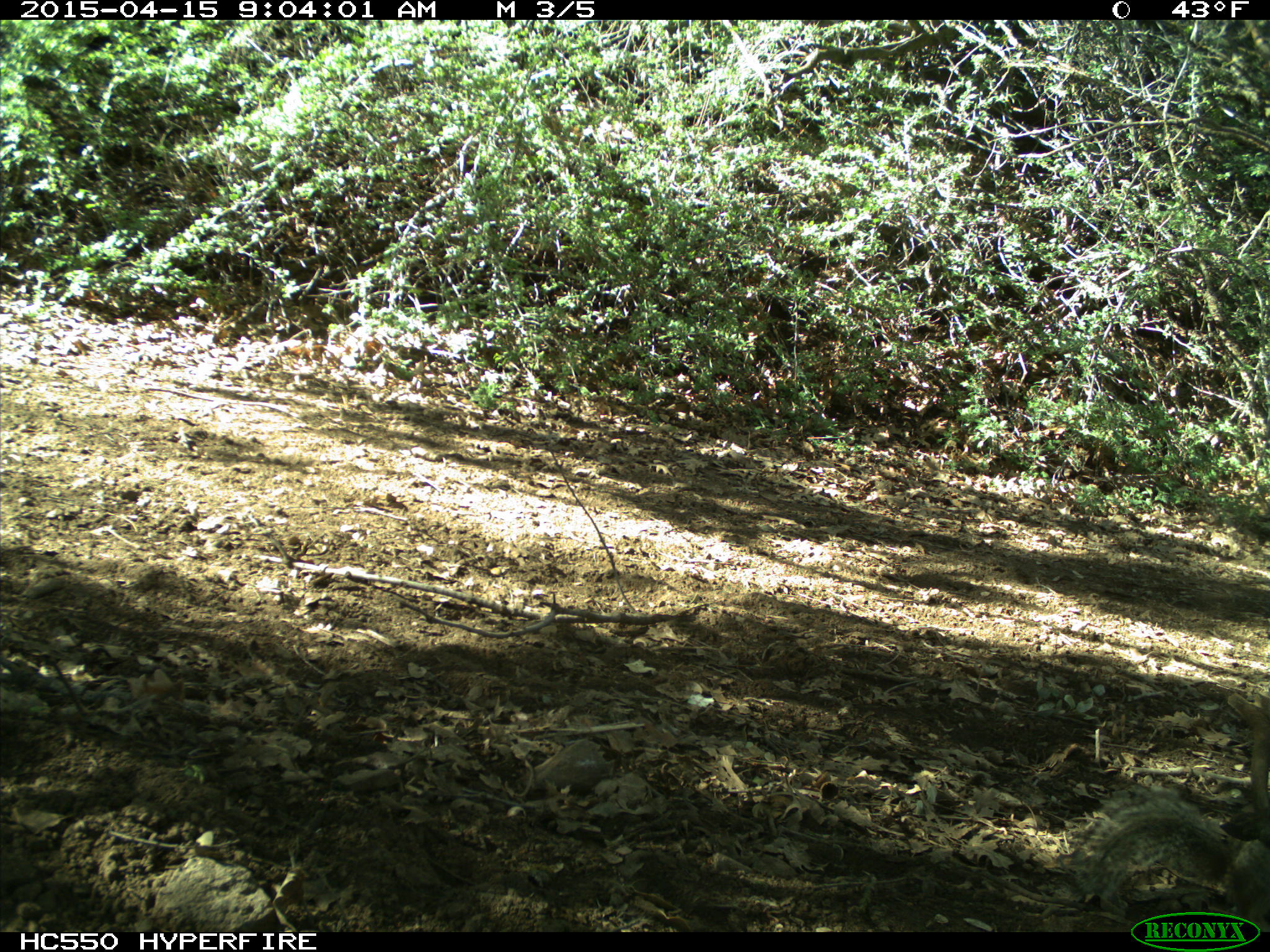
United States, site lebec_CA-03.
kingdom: Animalia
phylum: Chordata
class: Mammalia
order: Rodentia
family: Sciuridae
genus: Otospermophilus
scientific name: Otospermophilus beecheyi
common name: california ground squirrel